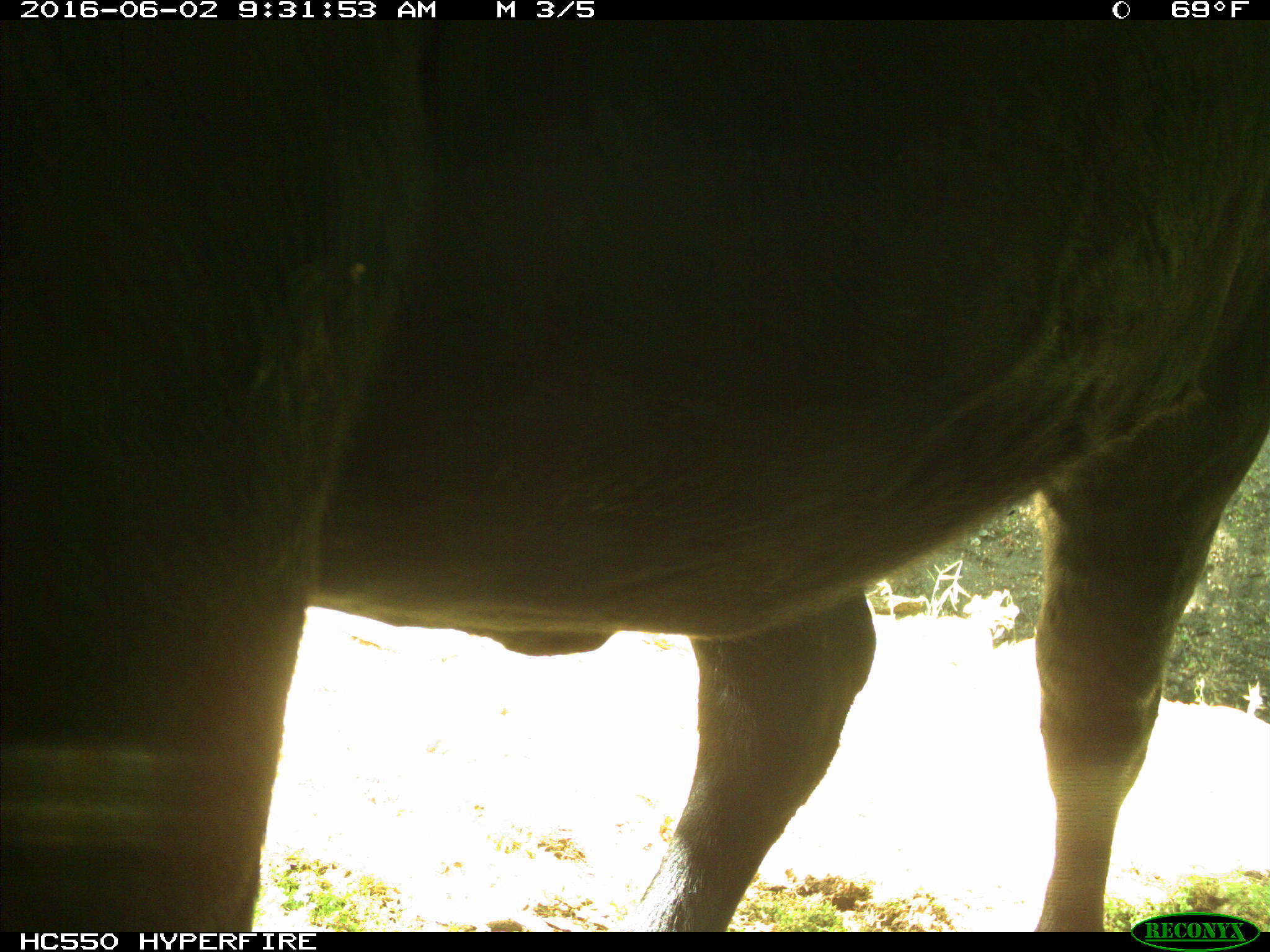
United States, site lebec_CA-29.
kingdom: Animalia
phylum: Chordata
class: Mammalia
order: Artiodactyla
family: Bovidae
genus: Bos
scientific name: Bos taurus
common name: domestic cow